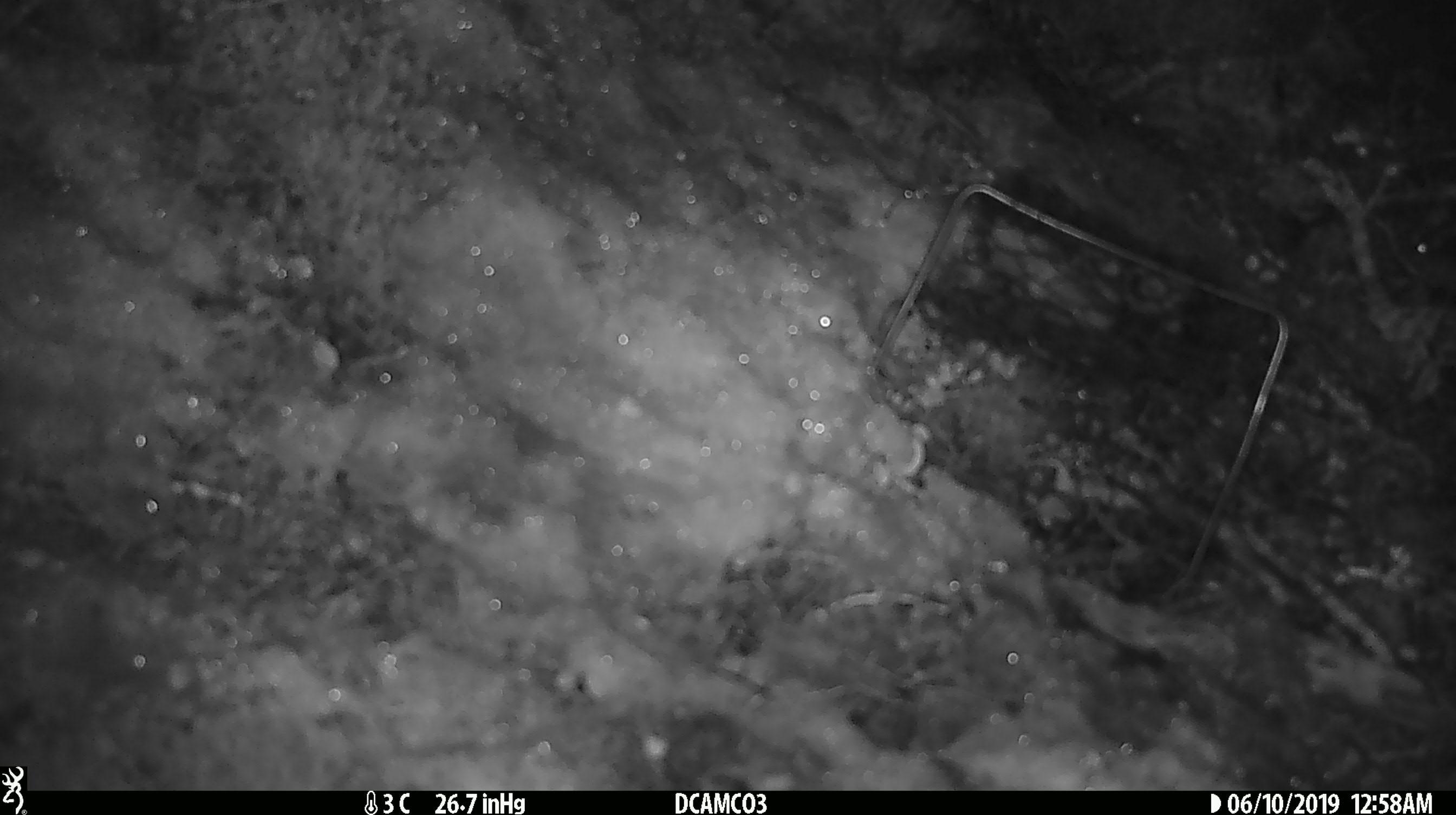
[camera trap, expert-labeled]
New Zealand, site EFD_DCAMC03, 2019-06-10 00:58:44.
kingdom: Animalia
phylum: Chordata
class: Mammalia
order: Rodentia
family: Muridae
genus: Mus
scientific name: Mus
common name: mouse